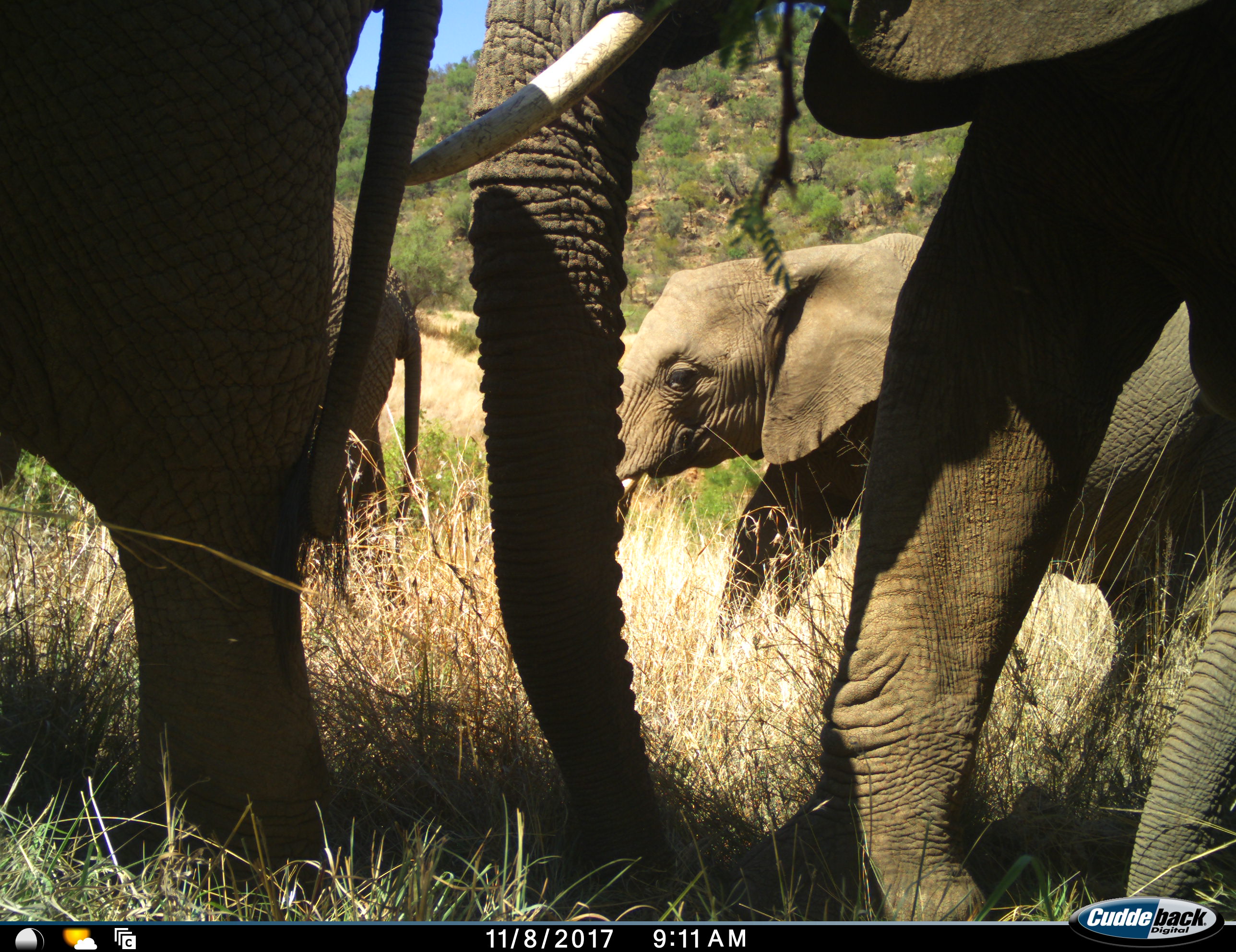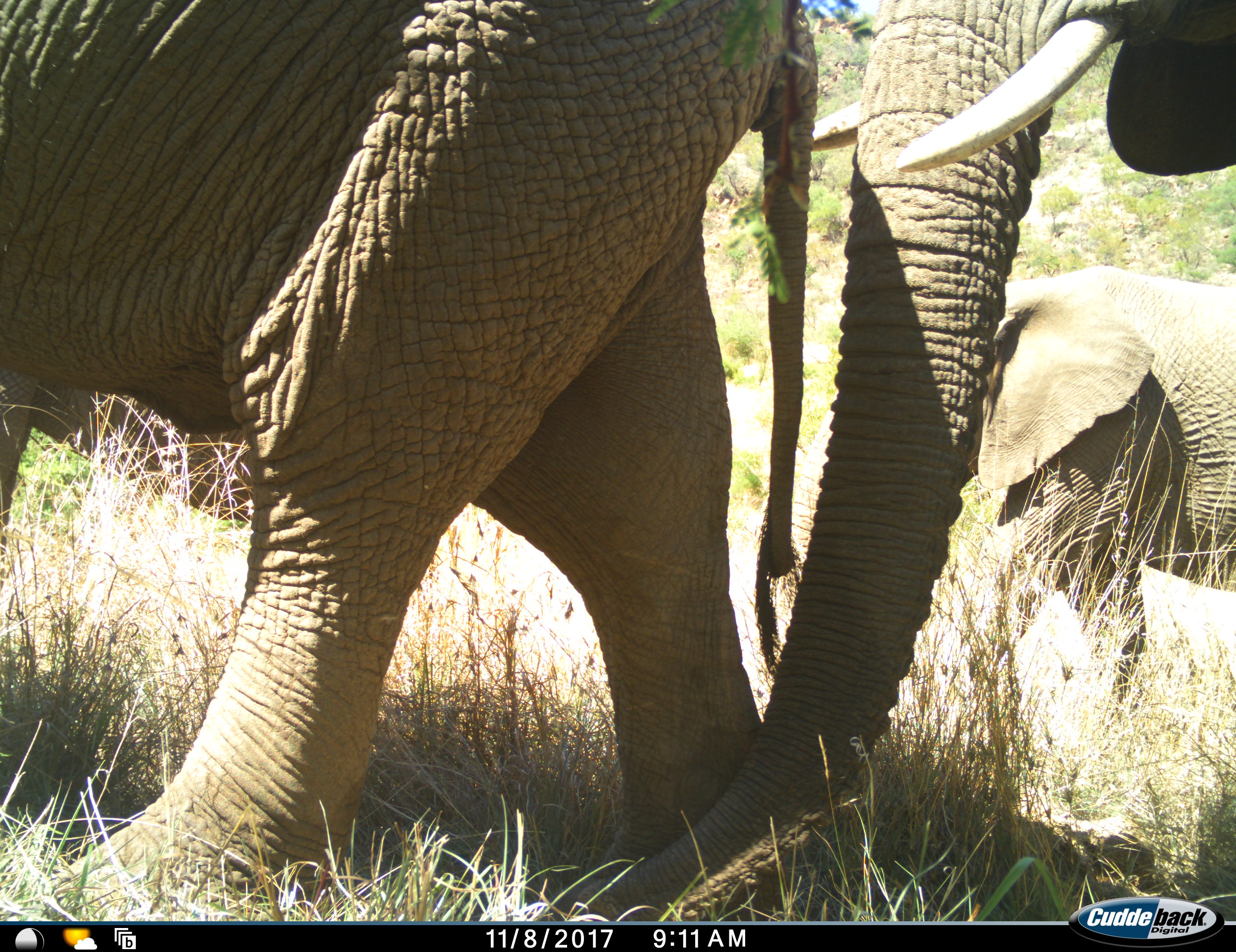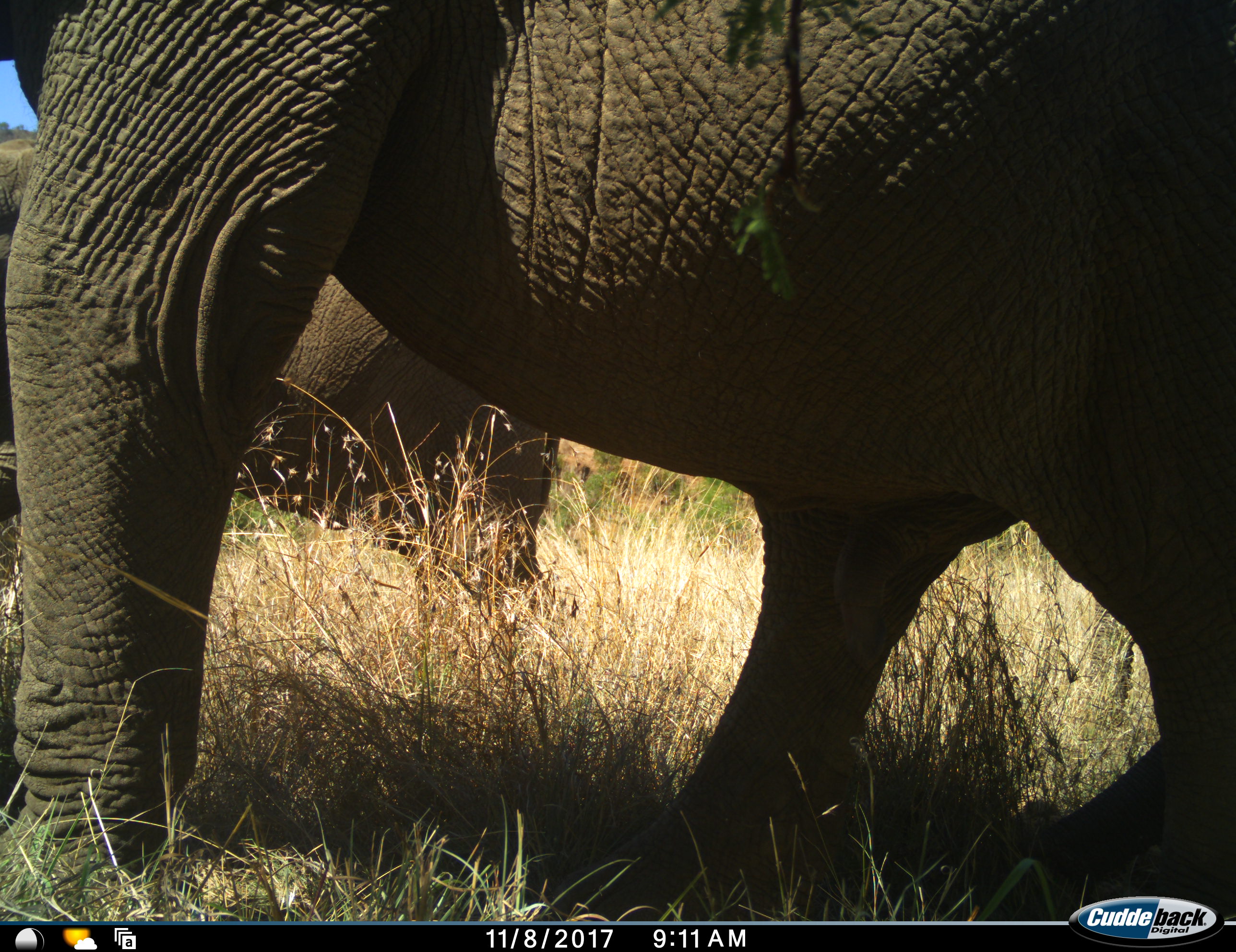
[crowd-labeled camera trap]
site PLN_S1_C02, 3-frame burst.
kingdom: Animalia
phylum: Chordata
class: Mammalia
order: Proboscidea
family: Elephantidae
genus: Loxodonta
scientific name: Loxodonta africana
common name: african bush elephant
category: elephant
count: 4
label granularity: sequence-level